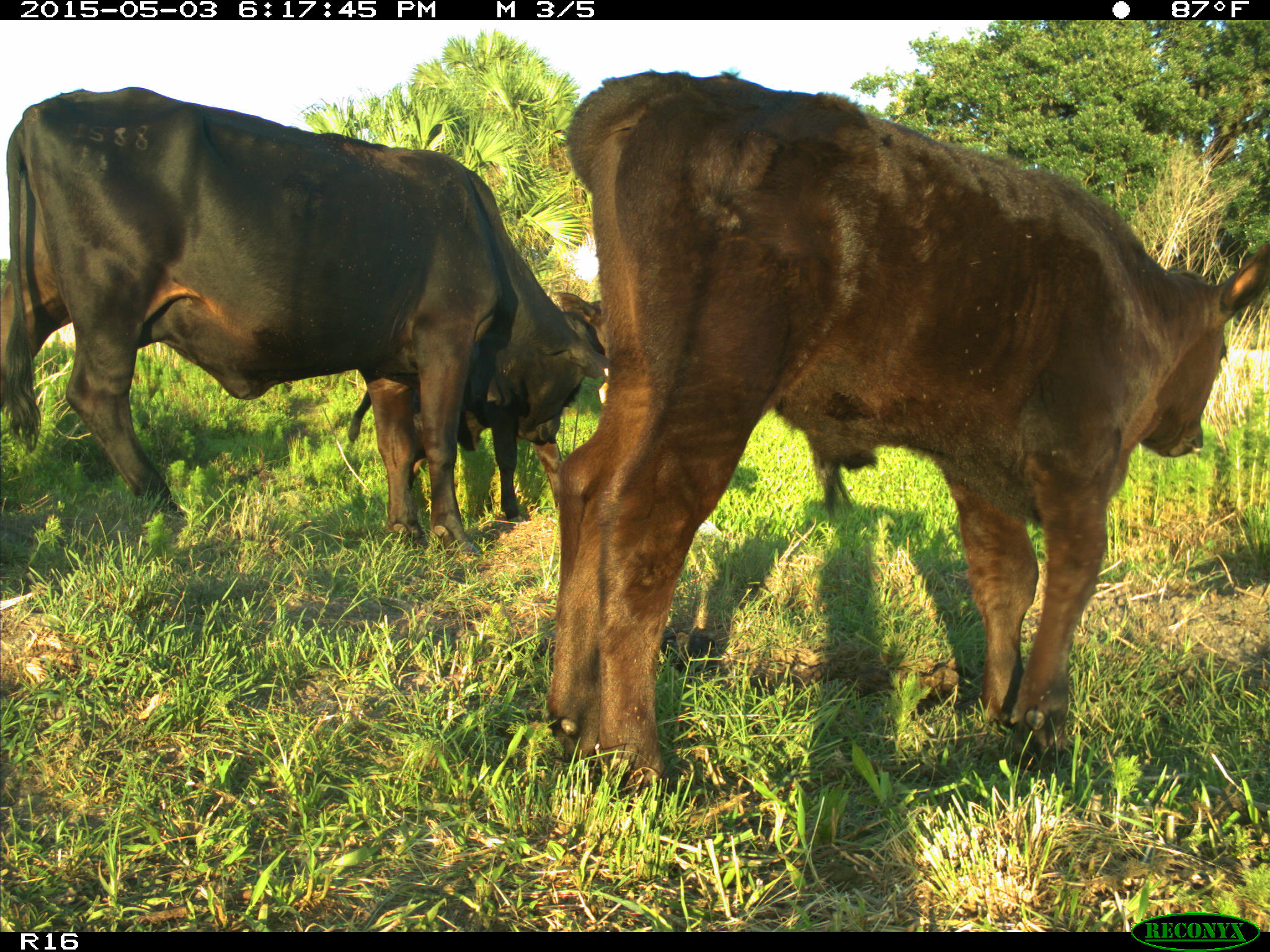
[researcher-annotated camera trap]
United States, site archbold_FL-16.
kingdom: Animalia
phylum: Chordata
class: Mammalia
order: Artiodactyla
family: Bovidae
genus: Bos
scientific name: Bos taurus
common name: domestic cow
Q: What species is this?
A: Bos taurus (domestic cow).